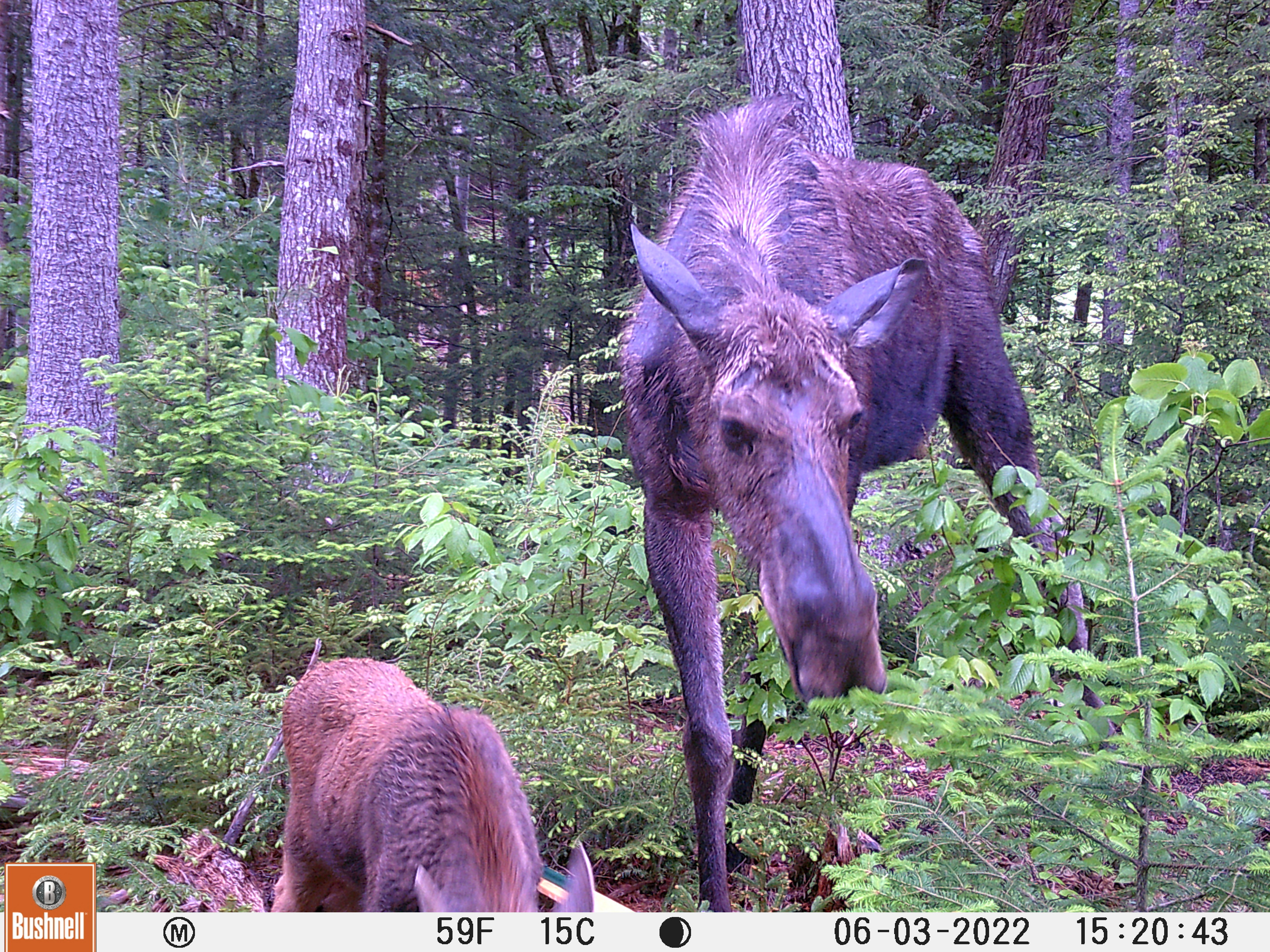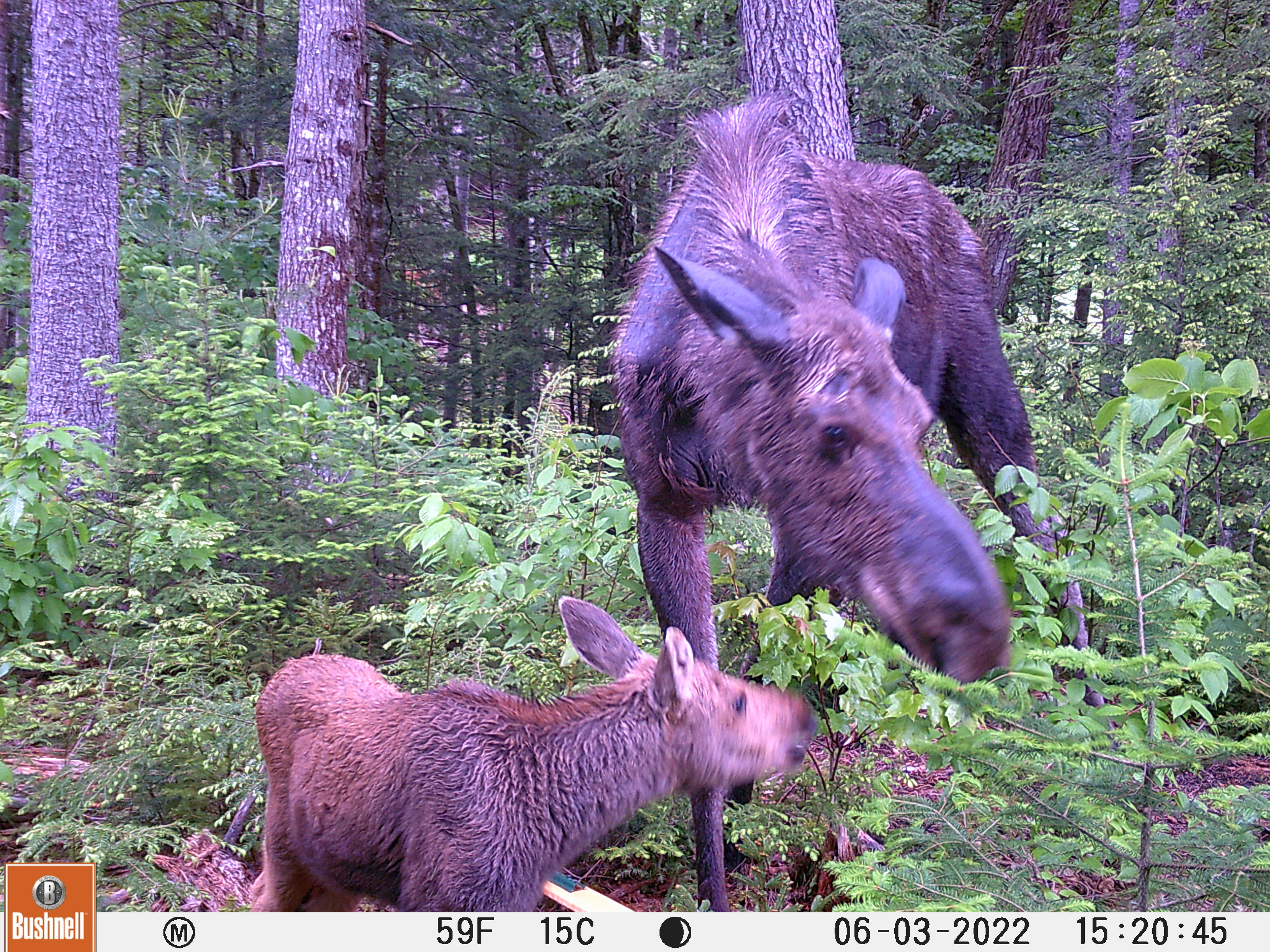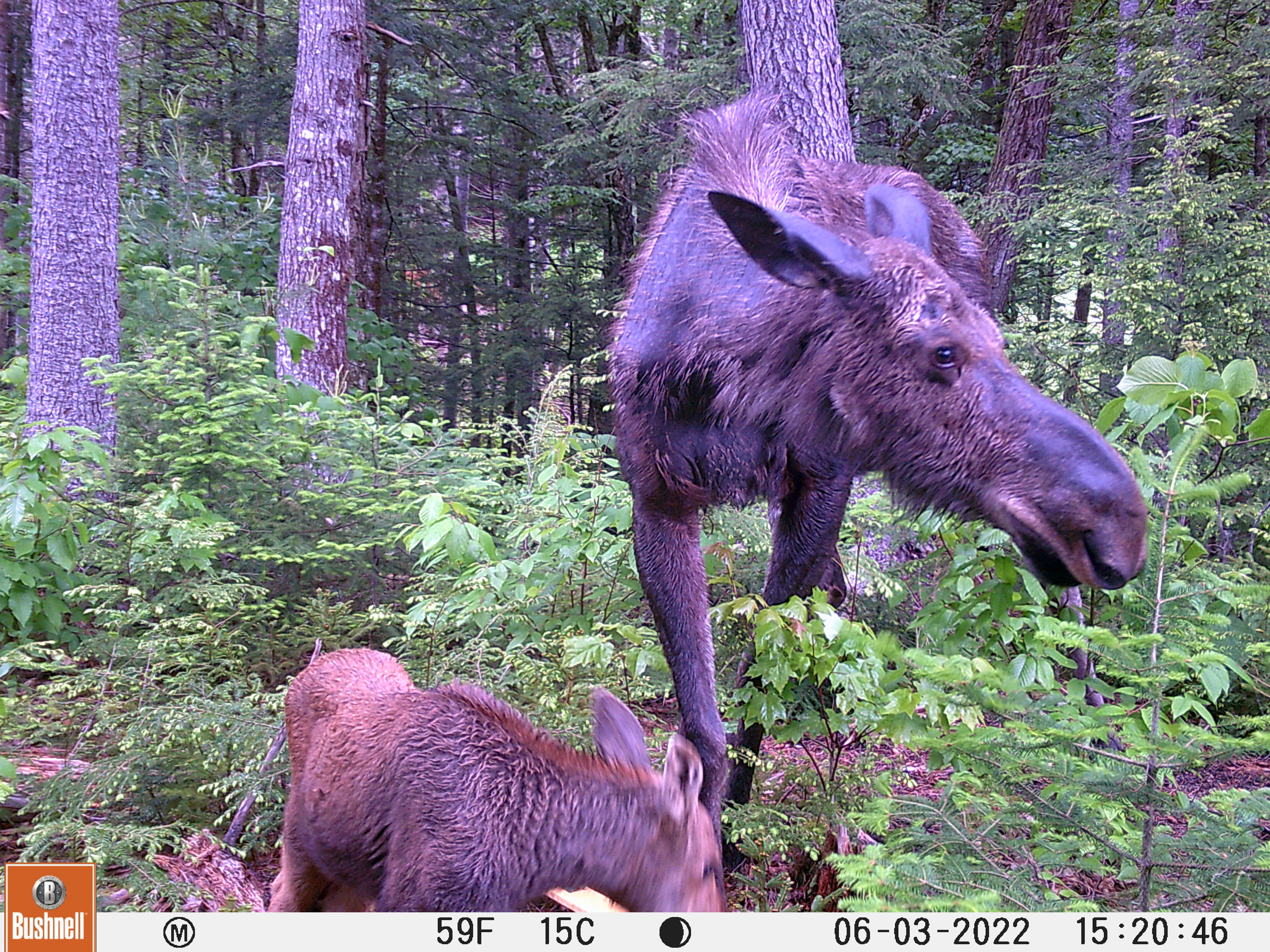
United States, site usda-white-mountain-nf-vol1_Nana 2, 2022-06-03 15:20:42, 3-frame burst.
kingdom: Animalia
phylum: Chordata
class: Mammalia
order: Artiodactyla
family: Cervidae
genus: Alces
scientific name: Alces alces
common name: moose